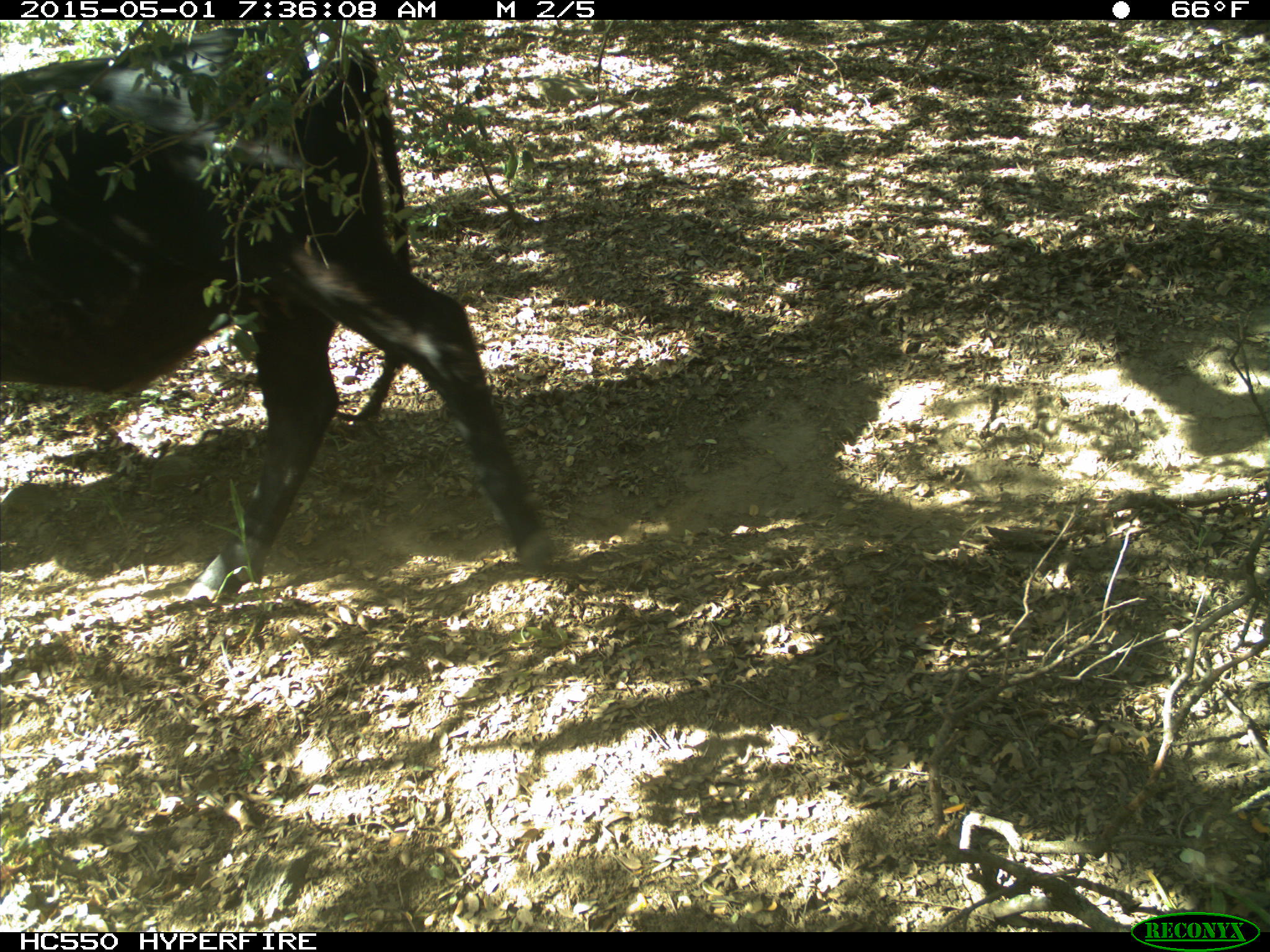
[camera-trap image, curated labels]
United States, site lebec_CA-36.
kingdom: Animalia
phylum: Chordata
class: Mammalia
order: Artiodactyla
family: Bovidae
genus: Bos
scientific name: Bos taurus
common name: domestic cow